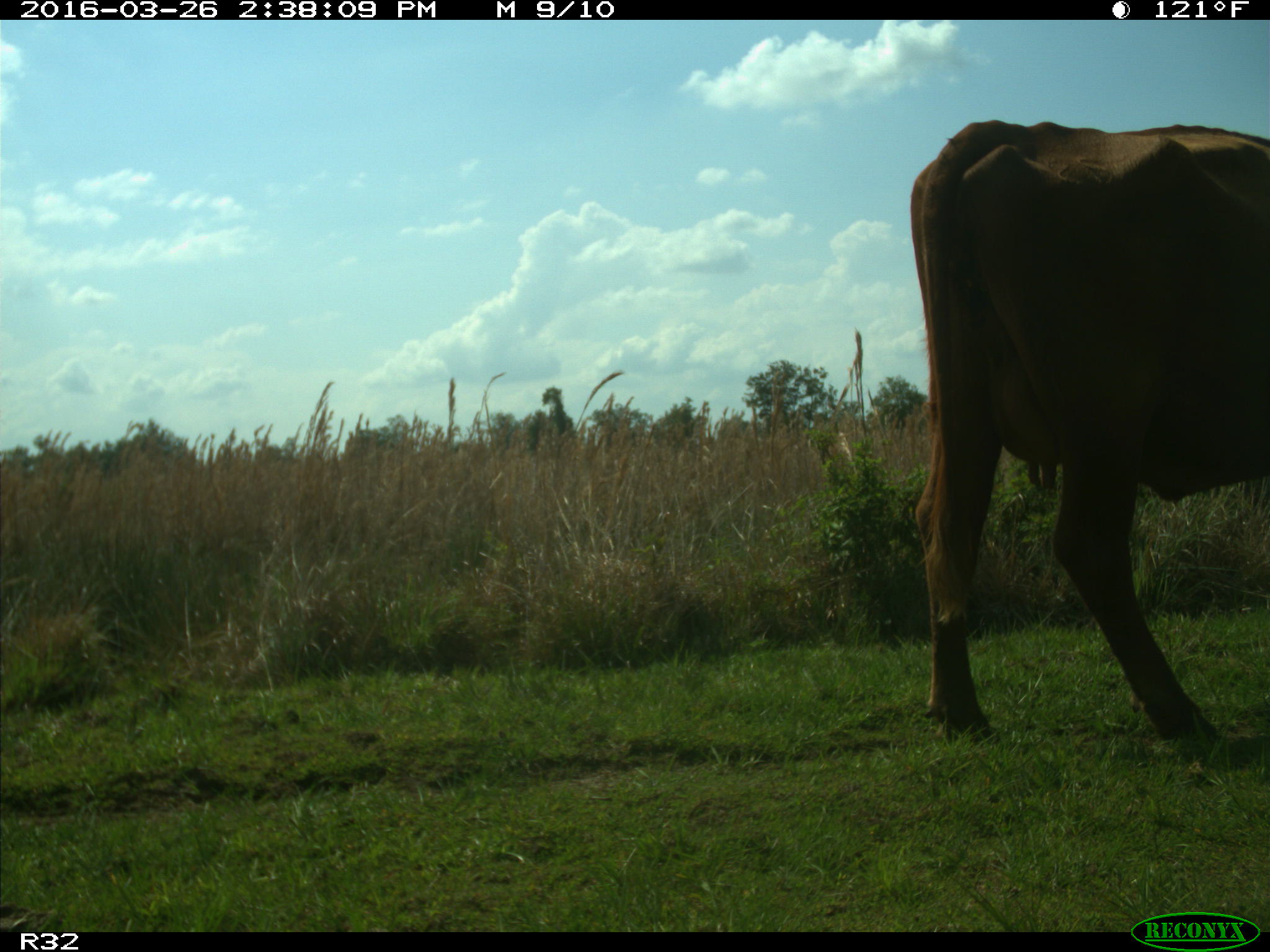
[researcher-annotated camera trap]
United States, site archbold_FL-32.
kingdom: Animalia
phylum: Chordata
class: Mammalia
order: Artiodactyla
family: Bovidae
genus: Bos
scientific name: Bos taurus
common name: domestic cow